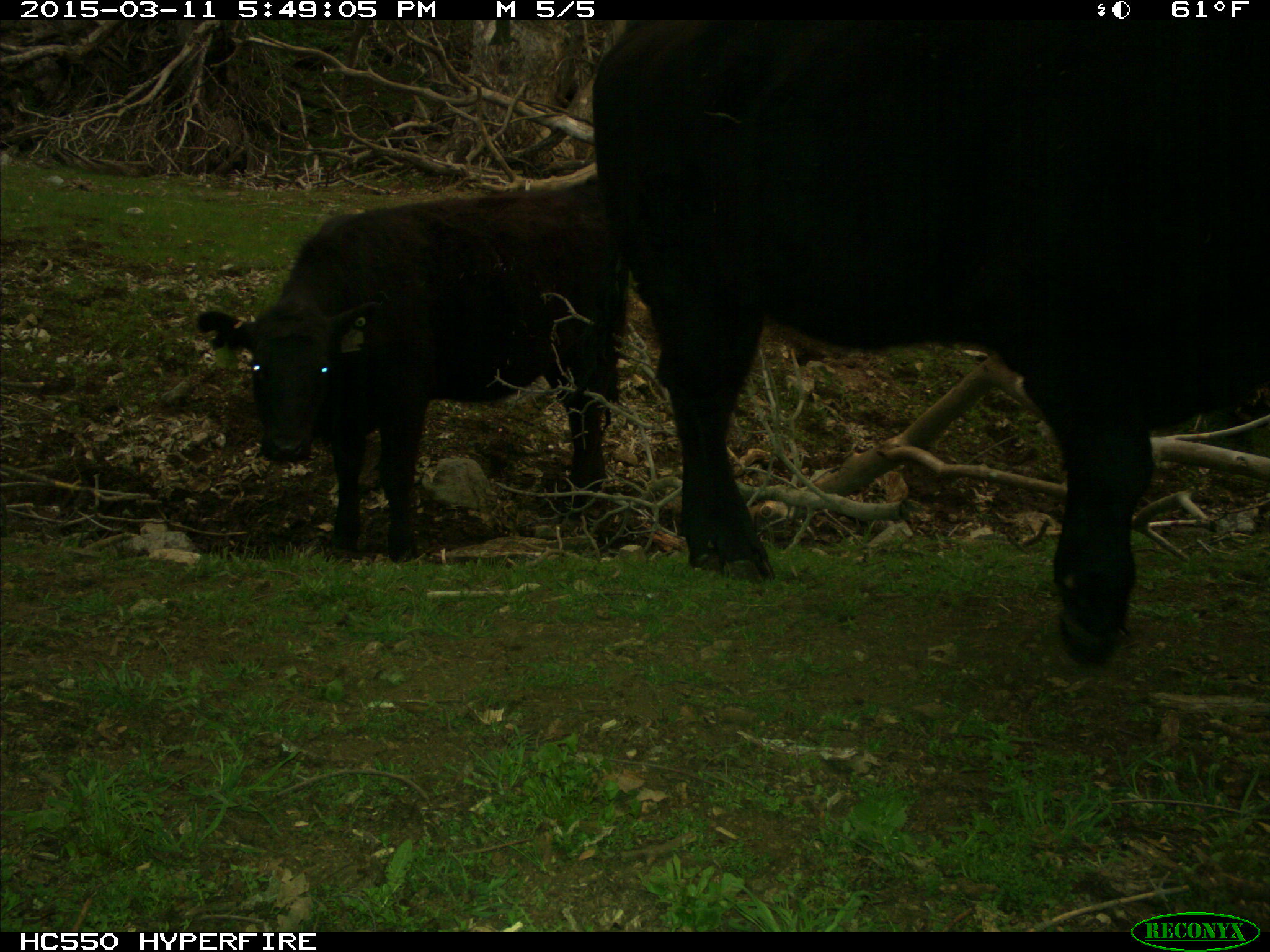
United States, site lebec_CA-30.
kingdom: Animalia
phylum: Chordata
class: Mammalia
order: Artiodactyla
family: Bovidae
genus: Bos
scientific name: Bos taurus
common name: domestic cow